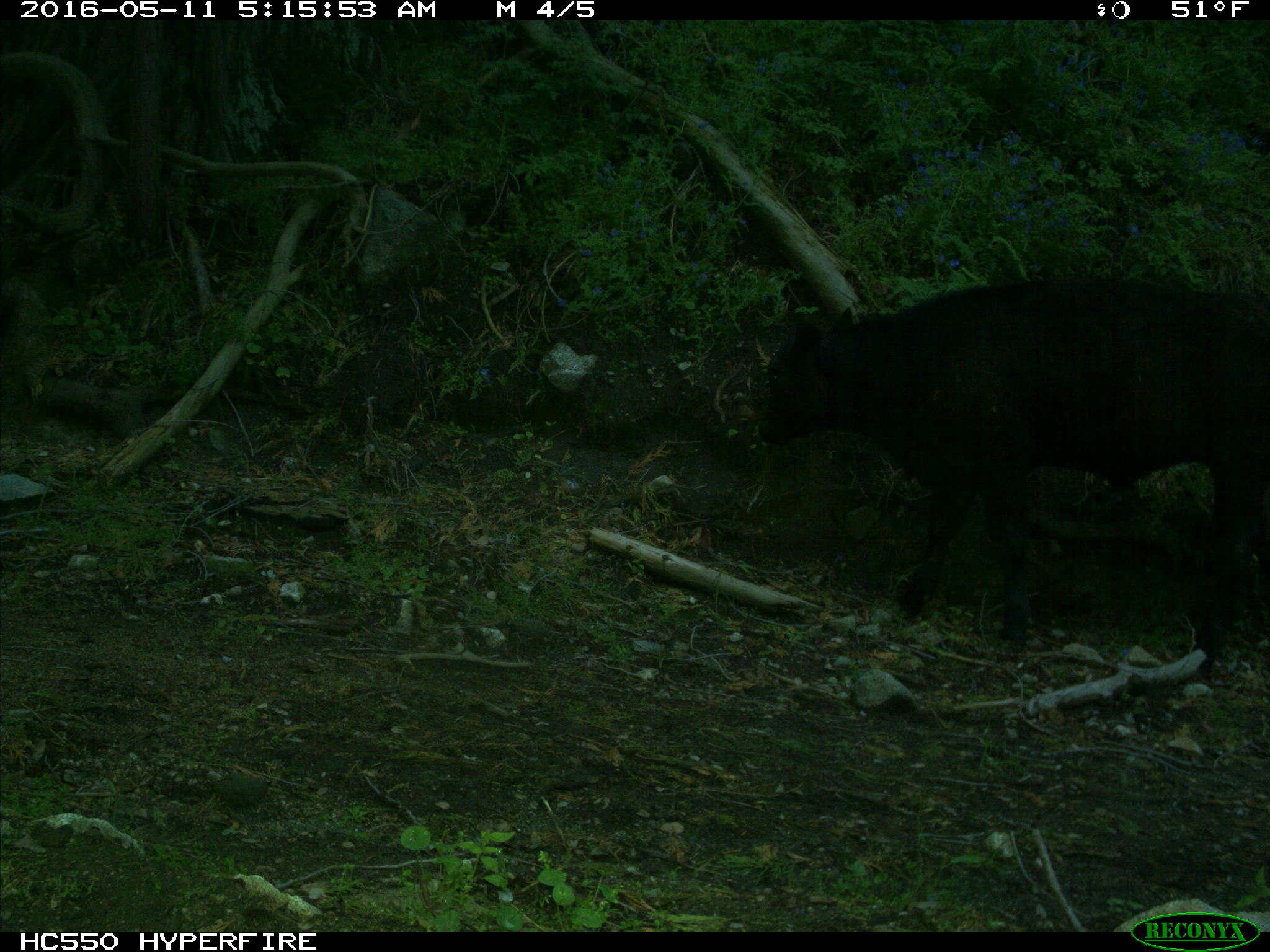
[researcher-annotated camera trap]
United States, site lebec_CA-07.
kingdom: Animalia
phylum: Chordata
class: Mammalia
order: Artiodactyla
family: Bovidae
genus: Bos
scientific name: Bos taurus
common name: domestic cow